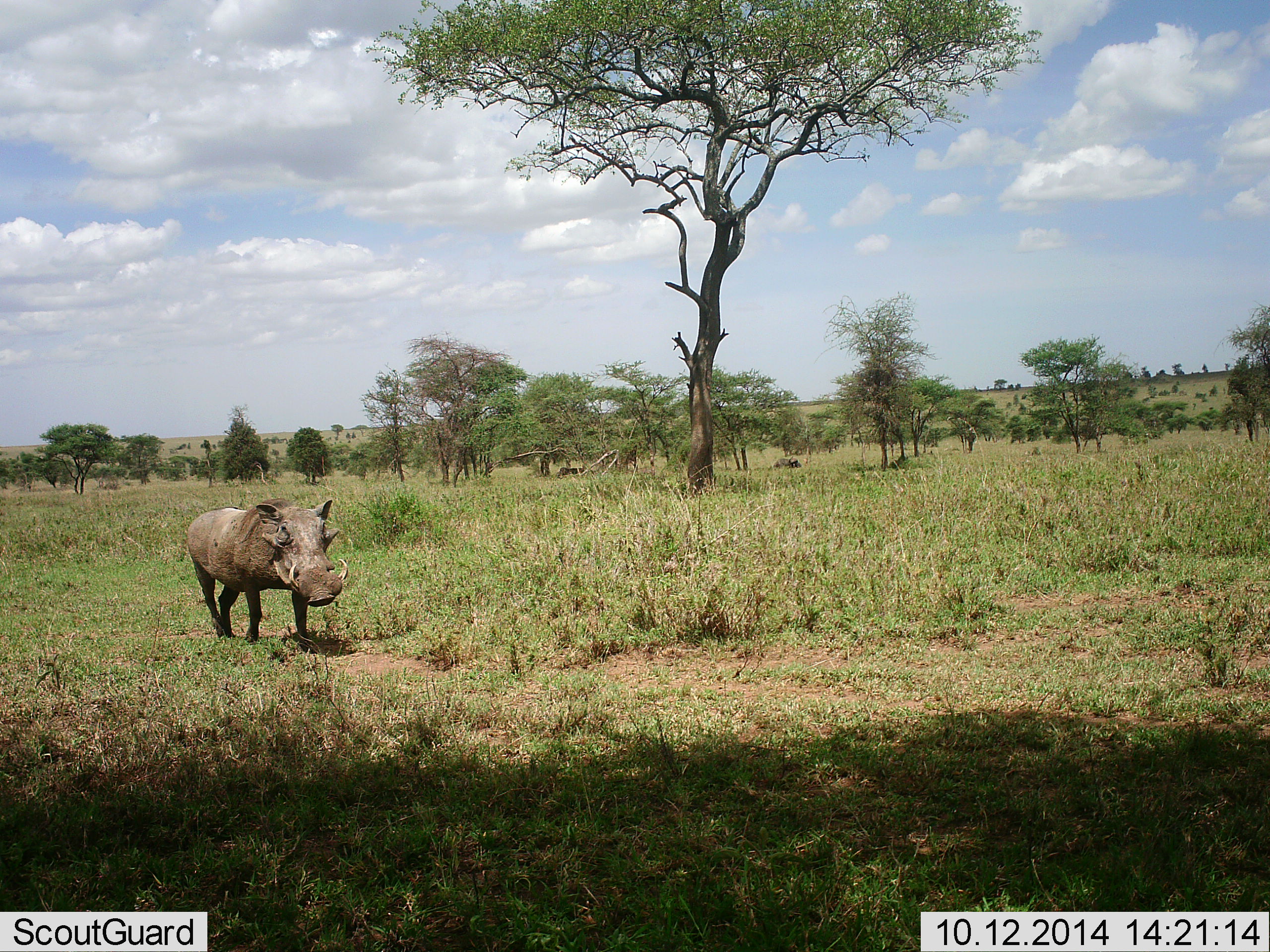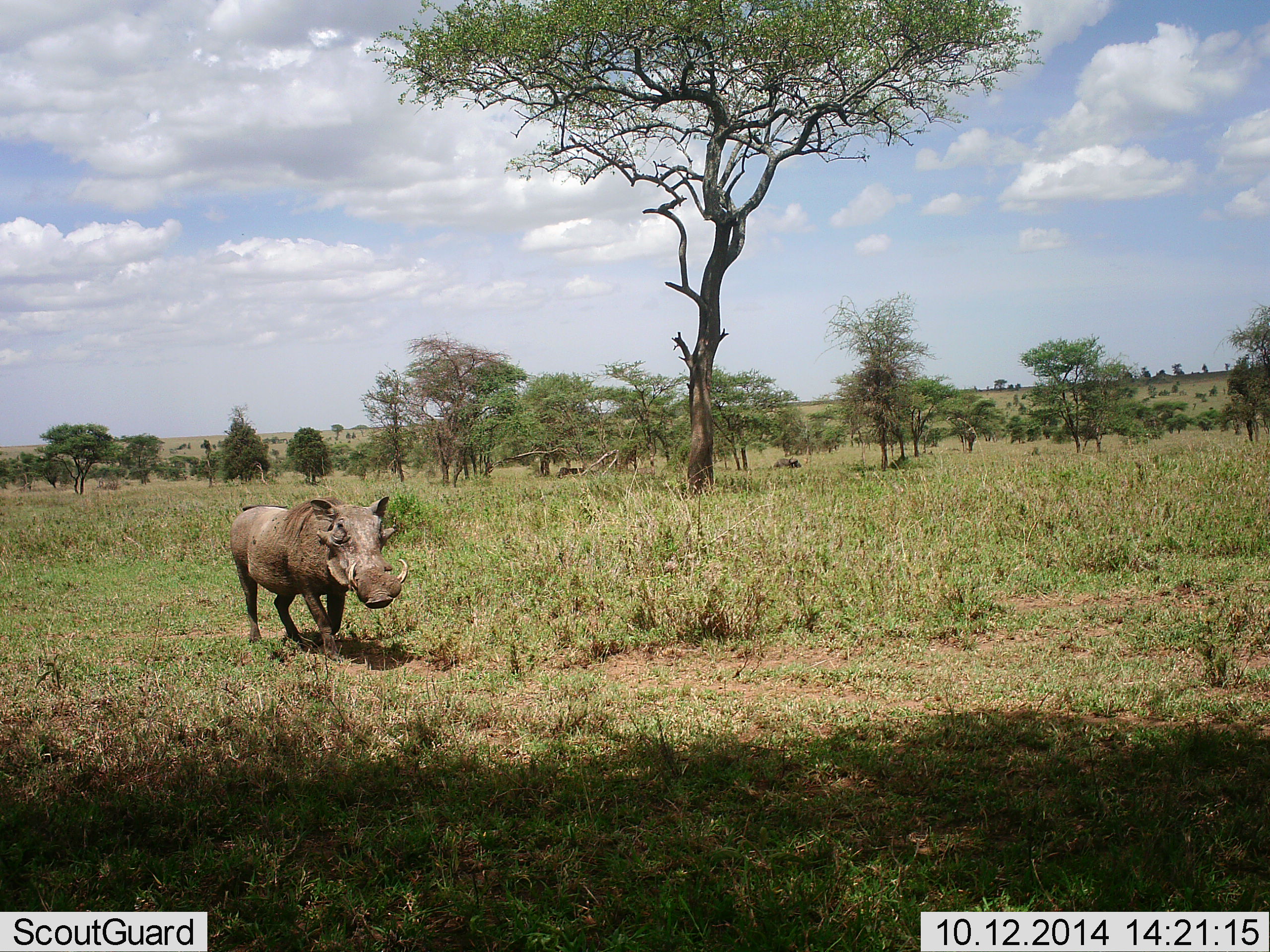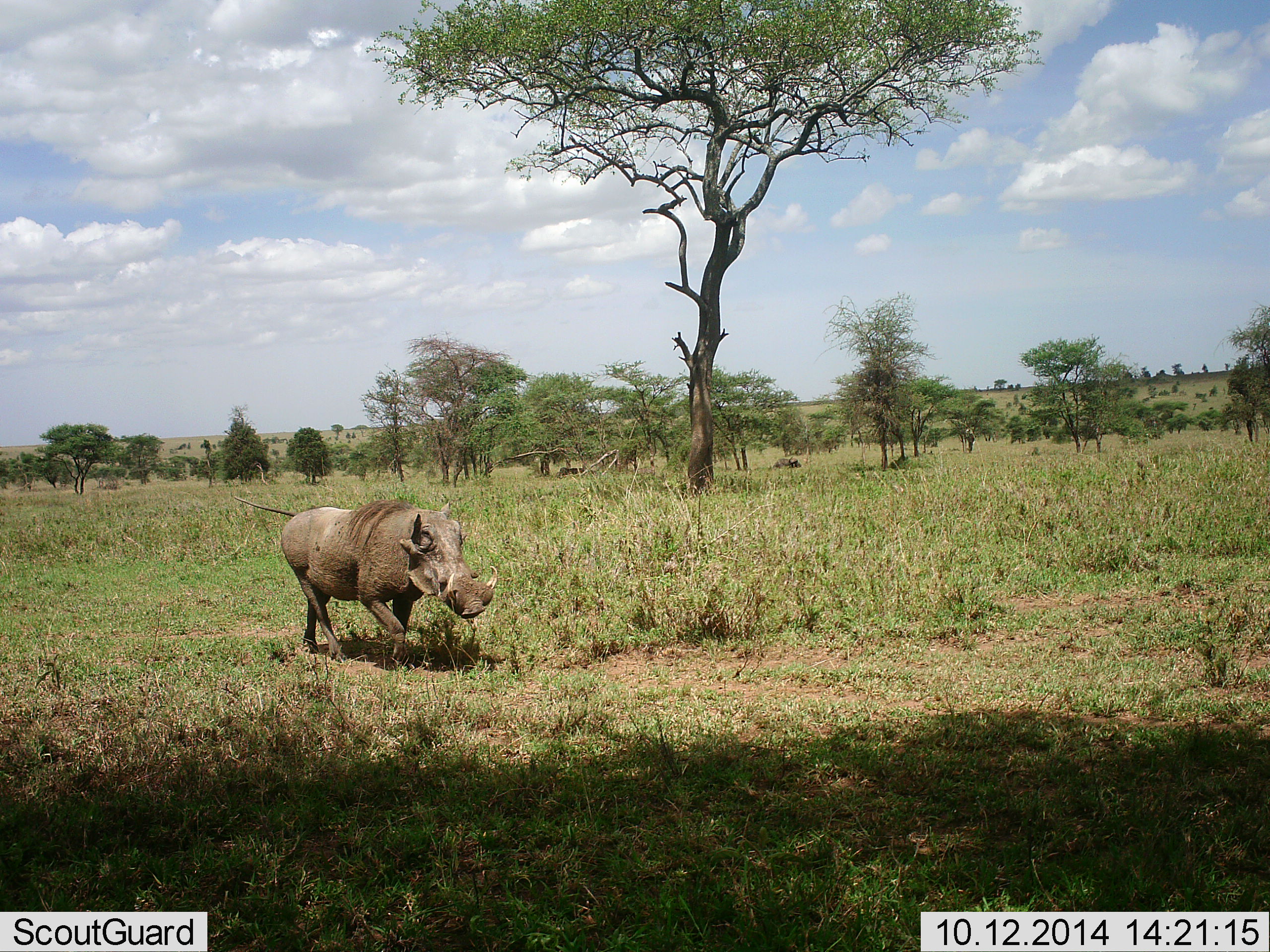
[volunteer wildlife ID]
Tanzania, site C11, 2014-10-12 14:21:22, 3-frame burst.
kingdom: Animalia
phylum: Chordata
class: Mammalia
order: Artiodactyla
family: Suidae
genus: Phacochoerus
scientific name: Phacochoerus africanus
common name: warthog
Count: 1.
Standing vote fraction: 0%.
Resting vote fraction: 0%.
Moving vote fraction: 100%.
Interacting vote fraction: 0%.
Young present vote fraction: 0%.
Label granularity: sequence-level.